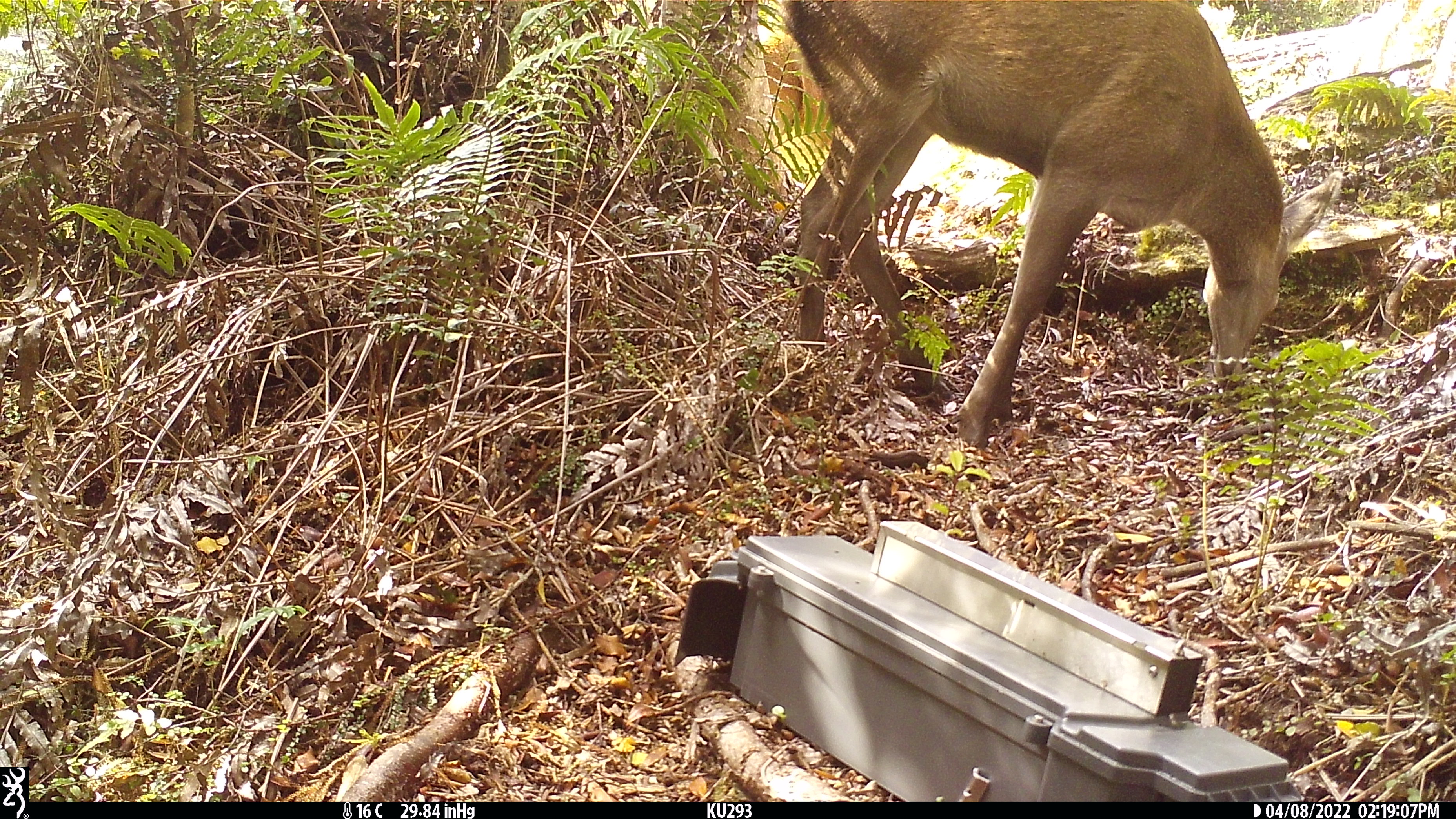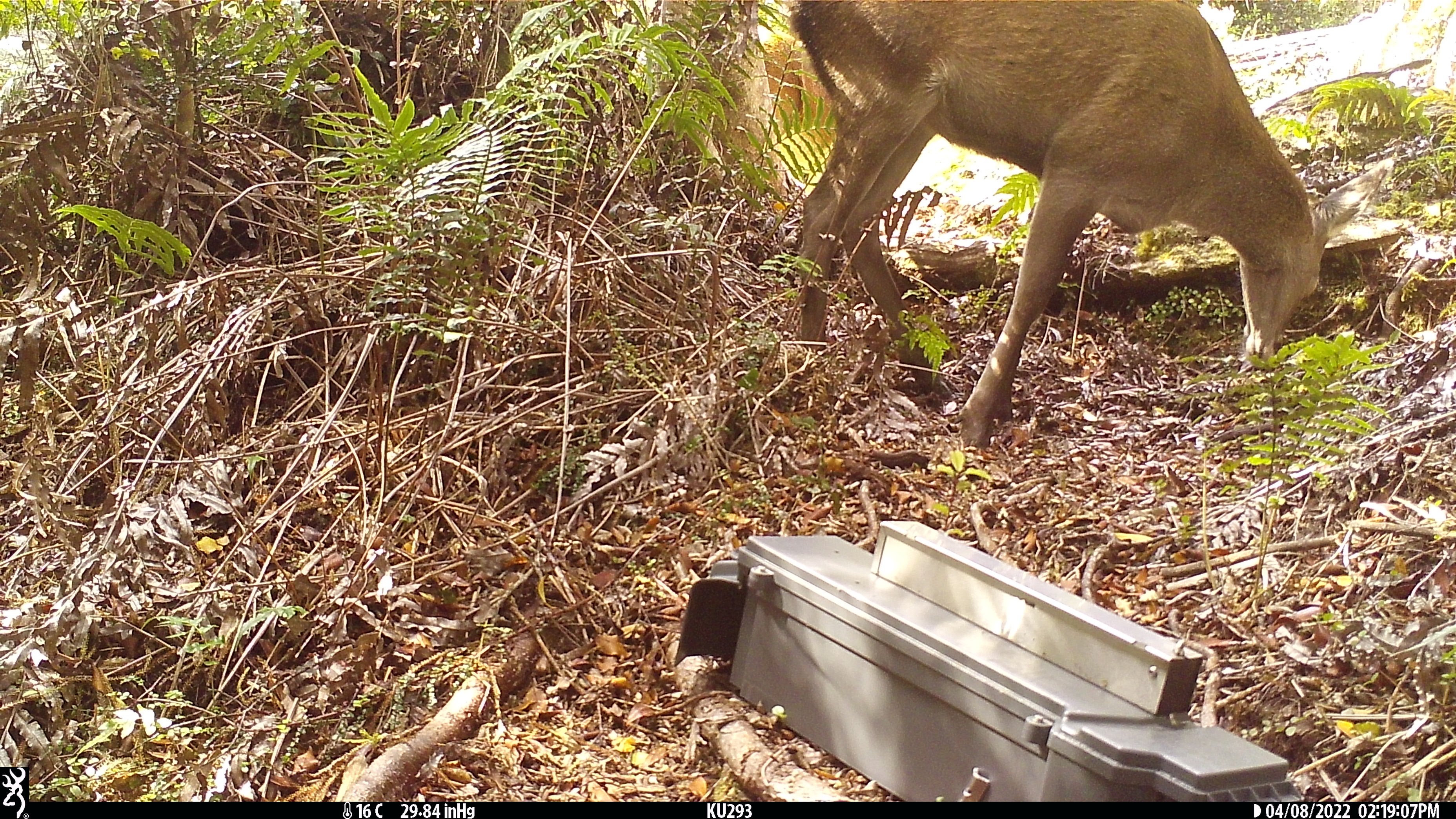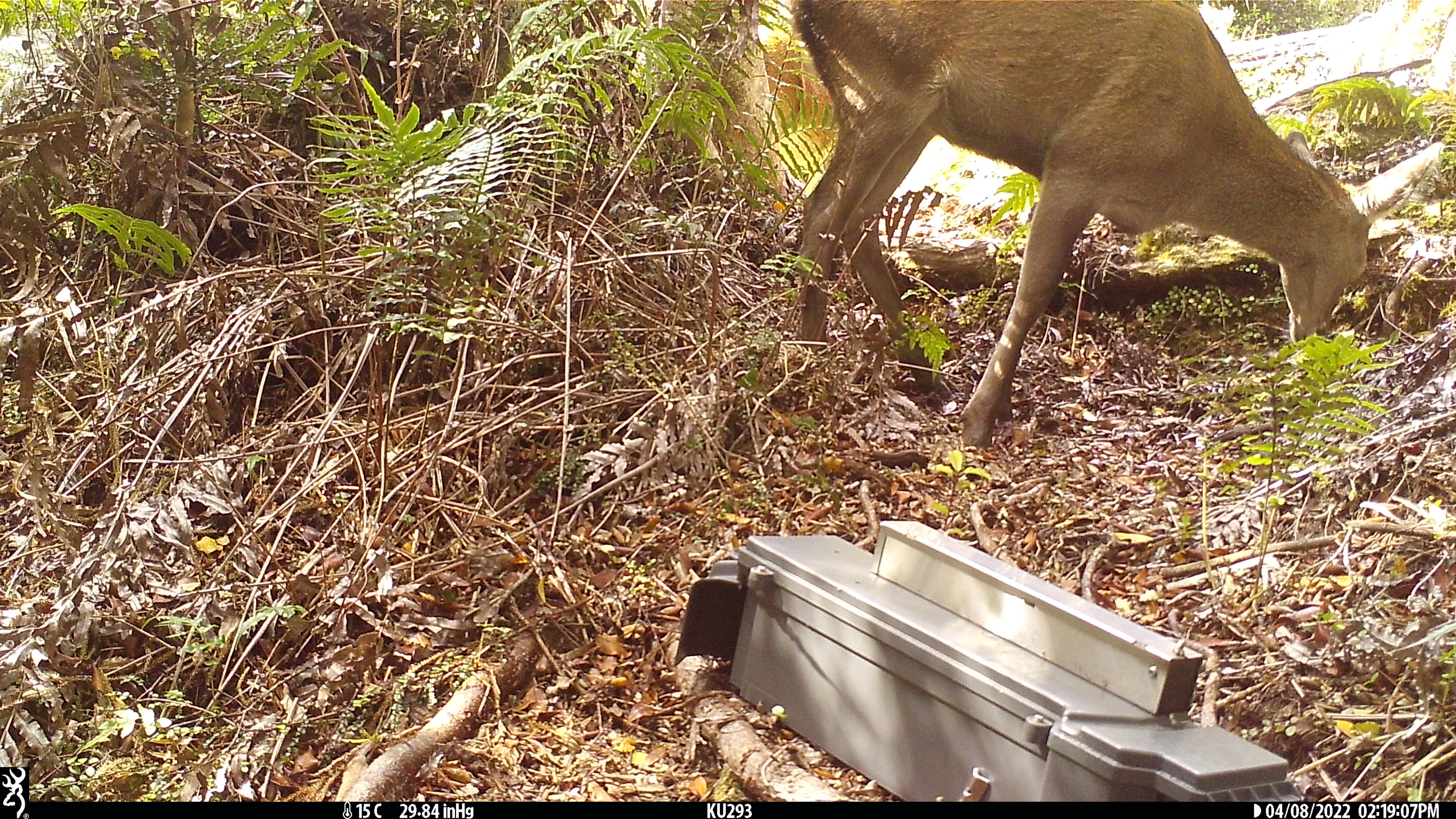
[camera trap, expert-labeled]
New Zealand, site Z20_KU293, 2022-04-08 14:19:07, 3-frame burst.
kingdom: Animalia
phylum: Chordata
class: Mammalia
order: Artiodactyla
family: Cervidae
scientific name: Cervidae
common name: deer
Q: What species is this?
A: Deer (Cervidae).